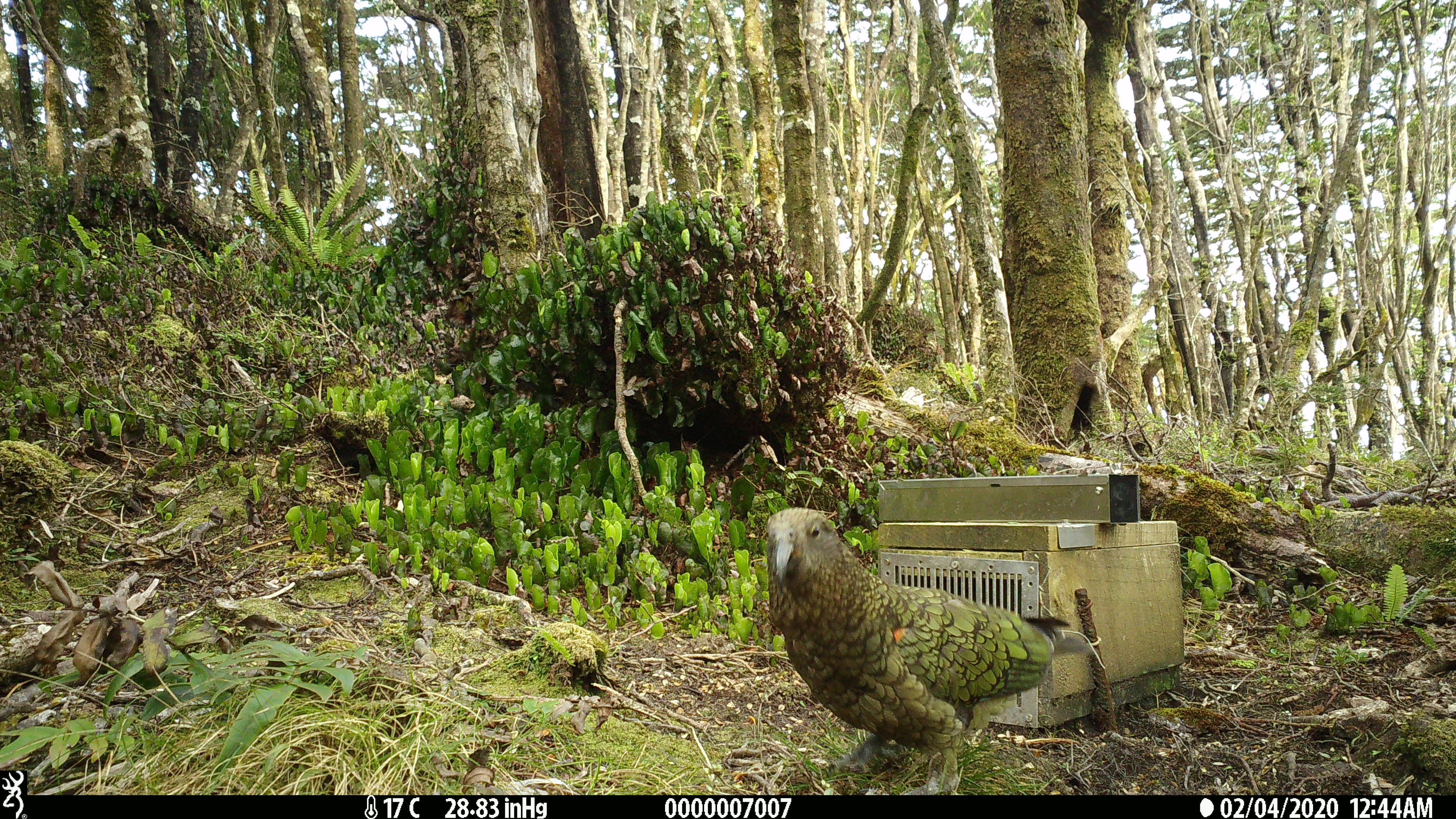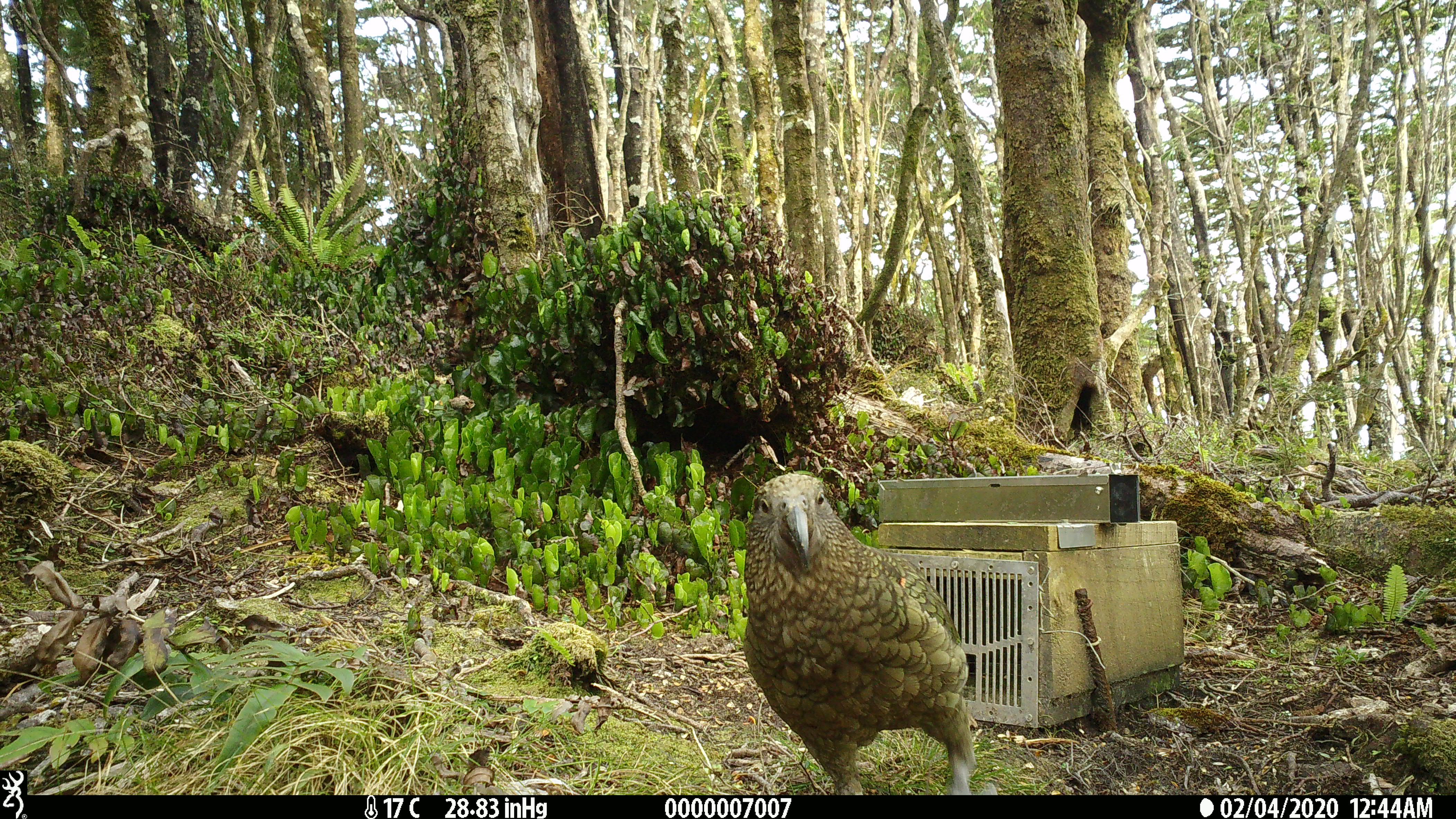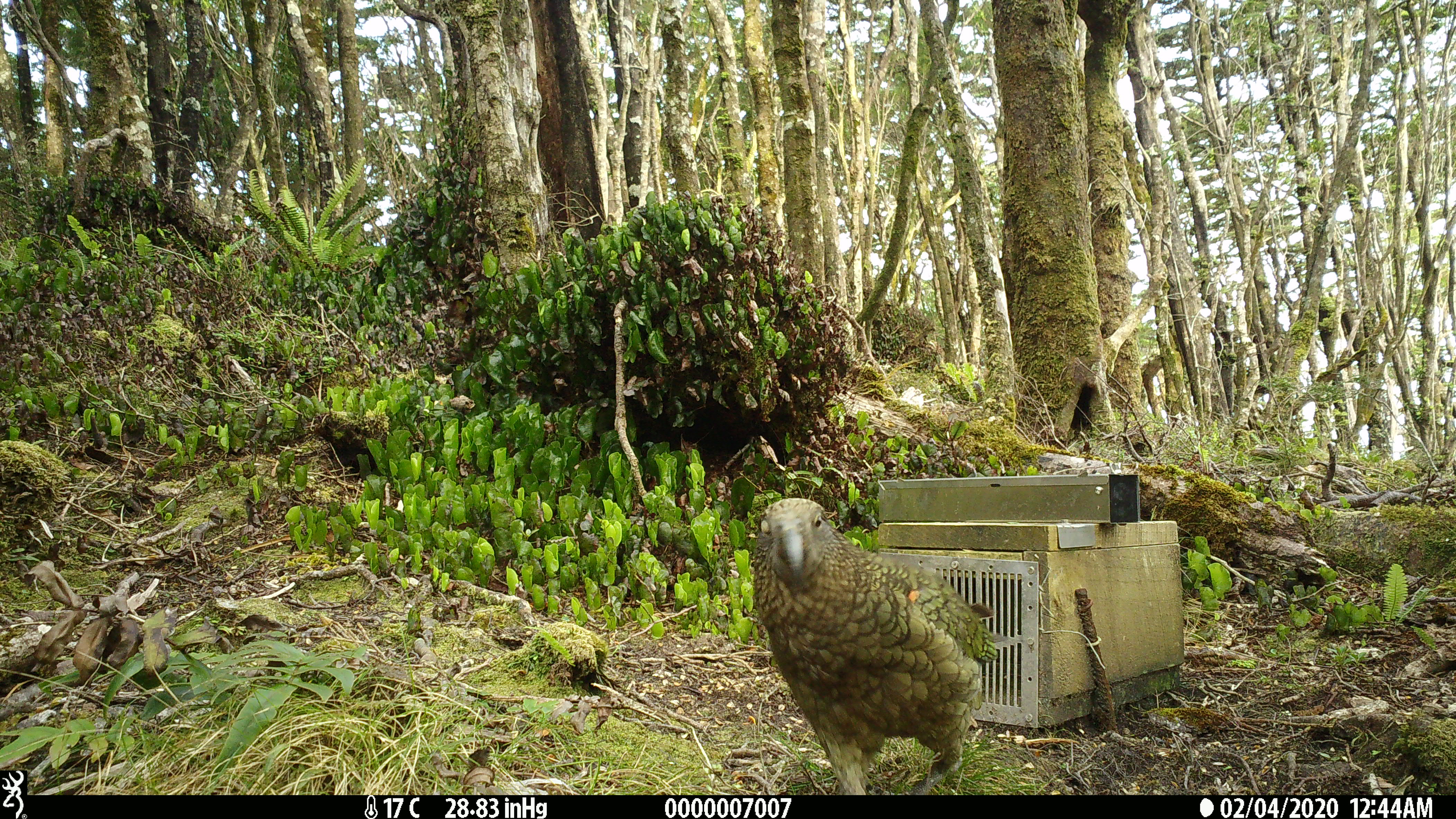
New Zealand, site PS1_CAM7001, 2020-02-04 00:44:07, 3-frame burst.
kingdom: Animalia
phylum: Chordata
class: Aves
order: Psittaciformes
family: Strigopidae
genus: Nestor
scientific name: Nestor notabilis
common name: kea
Kea (Nestor notabilis).